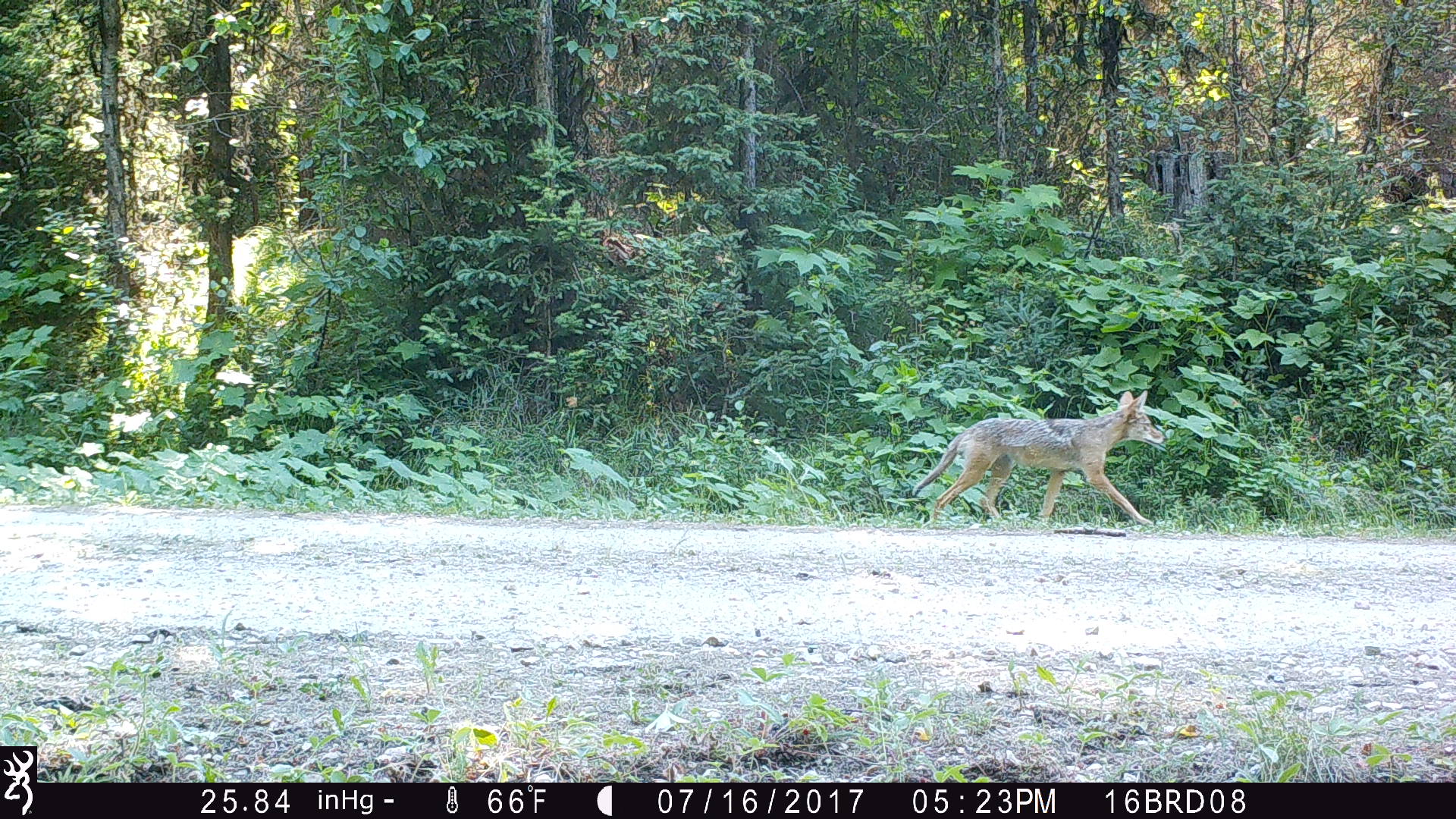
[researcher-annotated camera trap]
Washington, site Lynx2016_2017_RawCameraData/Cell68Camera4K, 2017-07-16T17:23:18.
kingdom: Animalia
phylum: Chordata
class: Mammalia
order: Carnivora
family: Canidae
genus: Canis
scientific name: Canis latrans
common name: coyote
Canis latrans (coyote). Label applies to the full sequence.